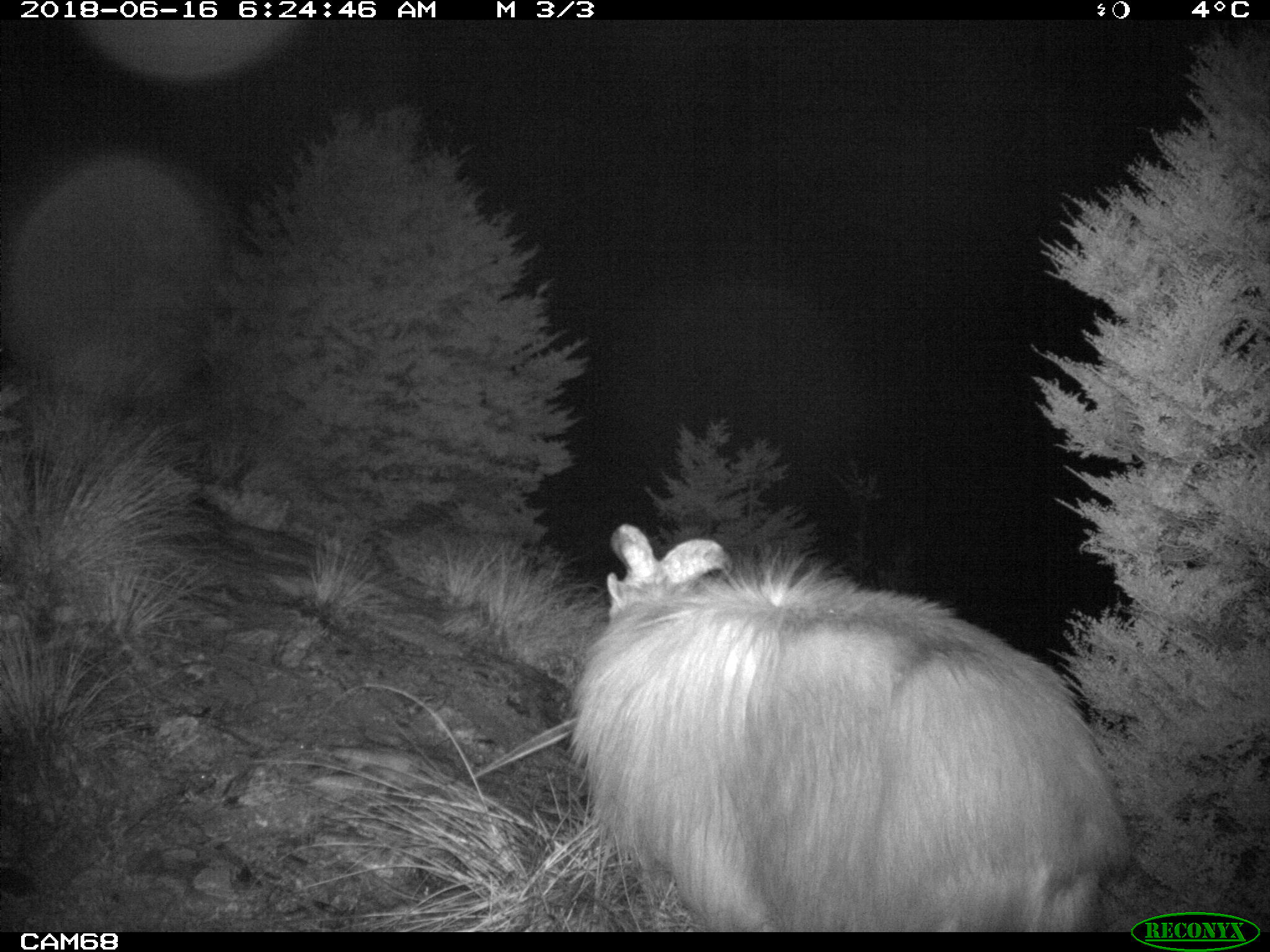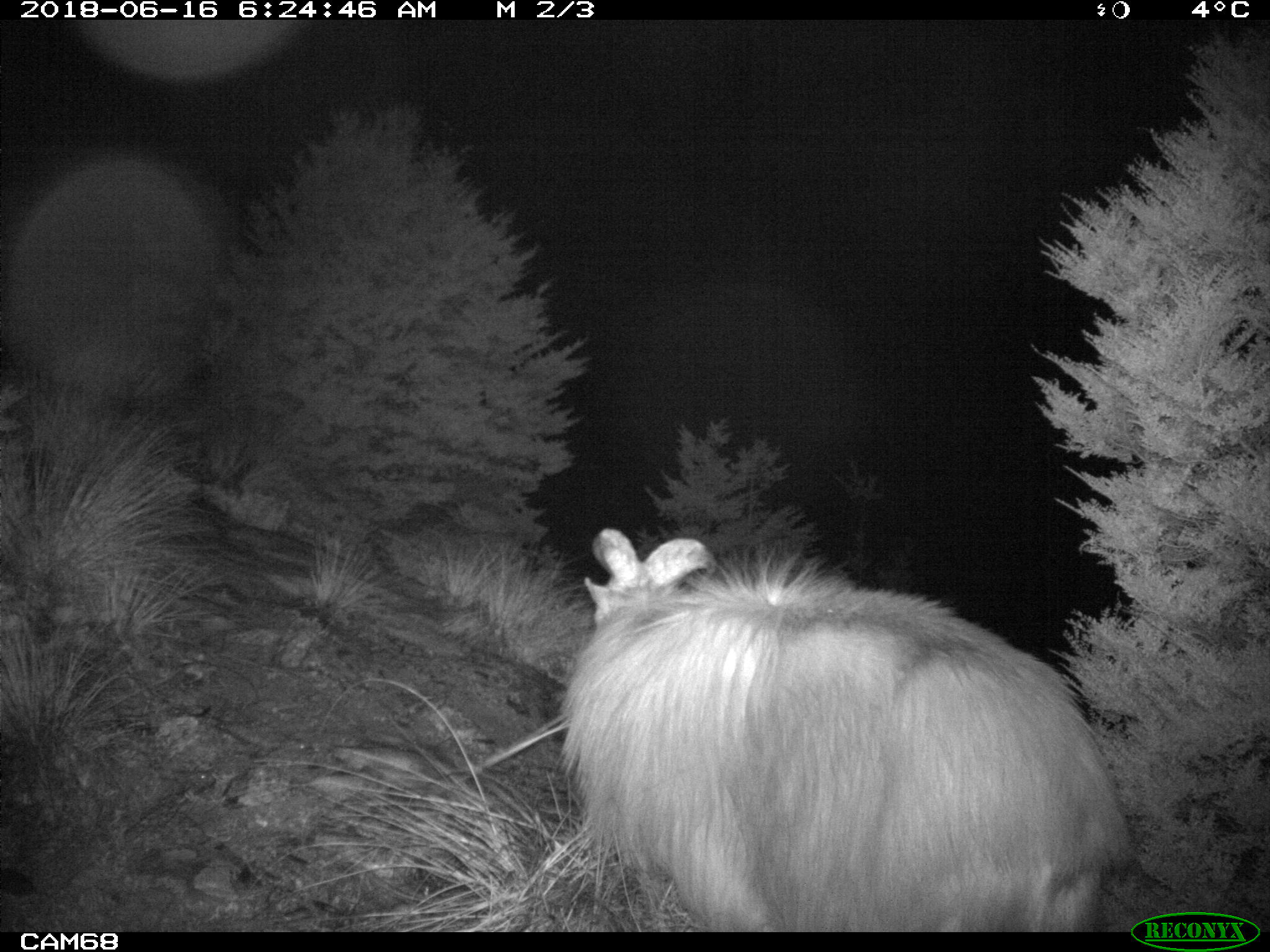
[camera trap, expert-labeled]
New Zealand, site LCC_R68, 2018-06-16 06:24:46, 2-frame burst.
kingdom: Animalia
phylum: Chordata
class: Mammalia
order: Artiodactyla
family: Bovidae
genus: Nilgiritragus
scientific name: Nilgiritragus hylocrius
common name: tahr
Tahr (Nilgiritragus hylocrius).